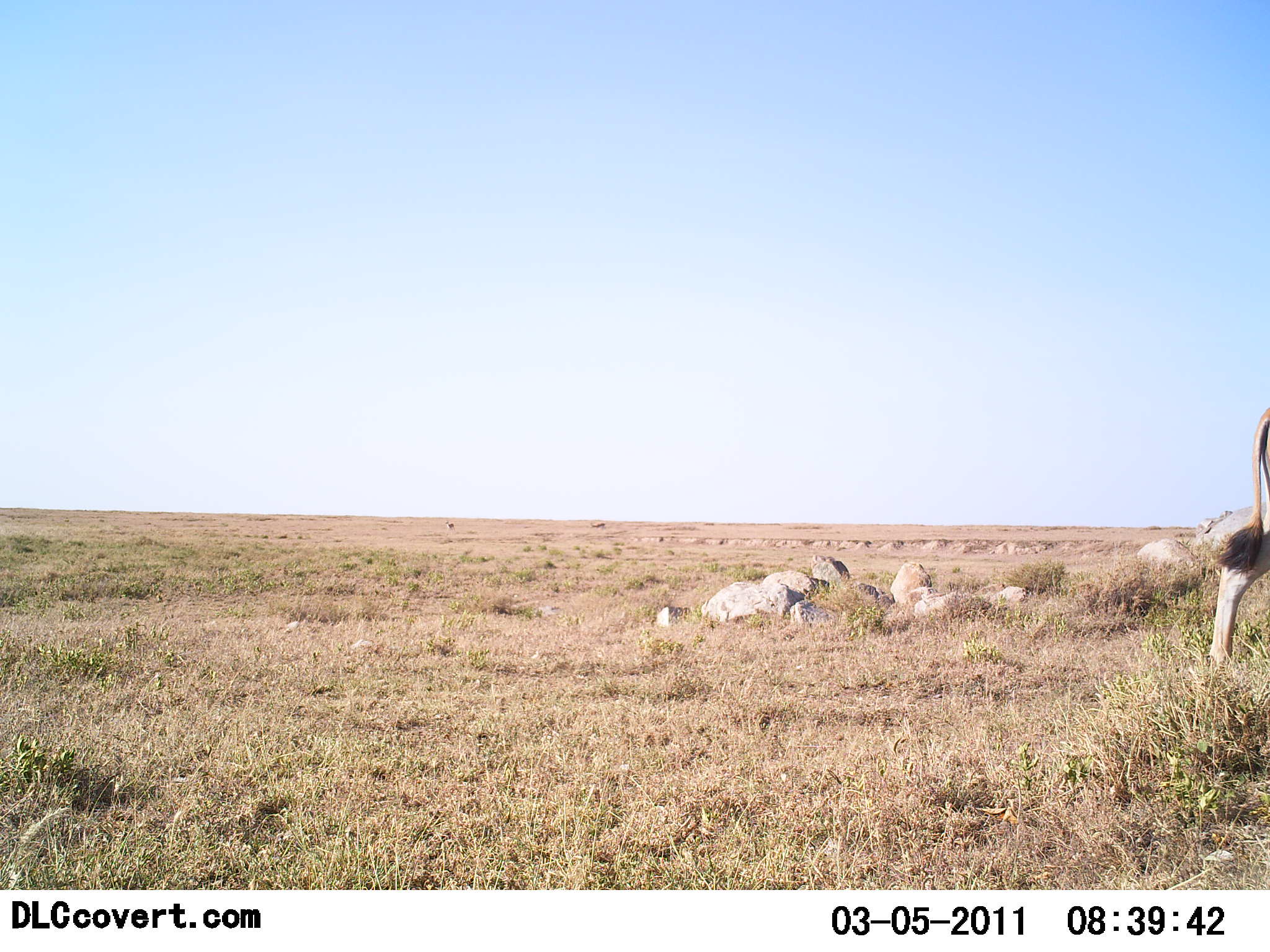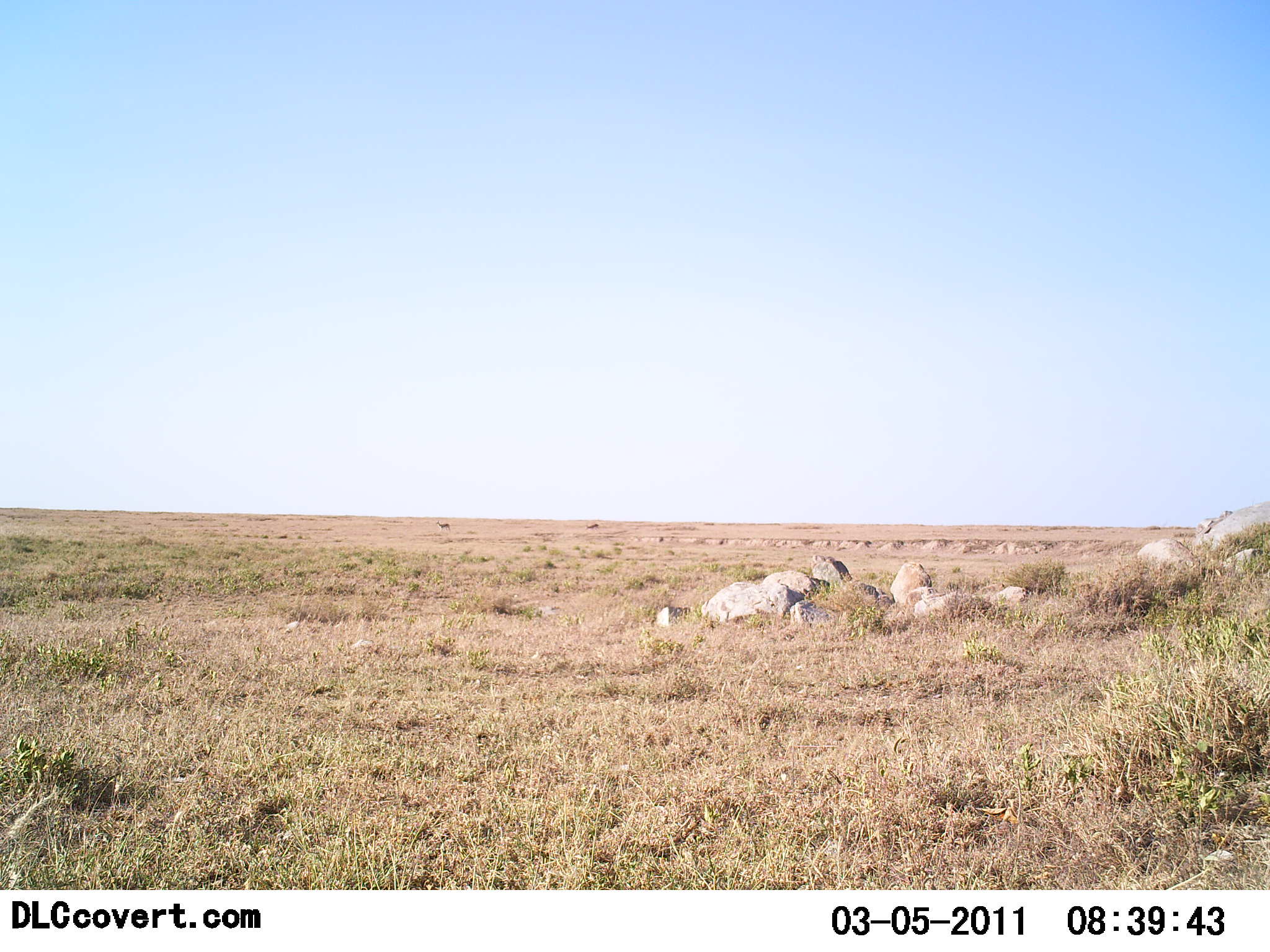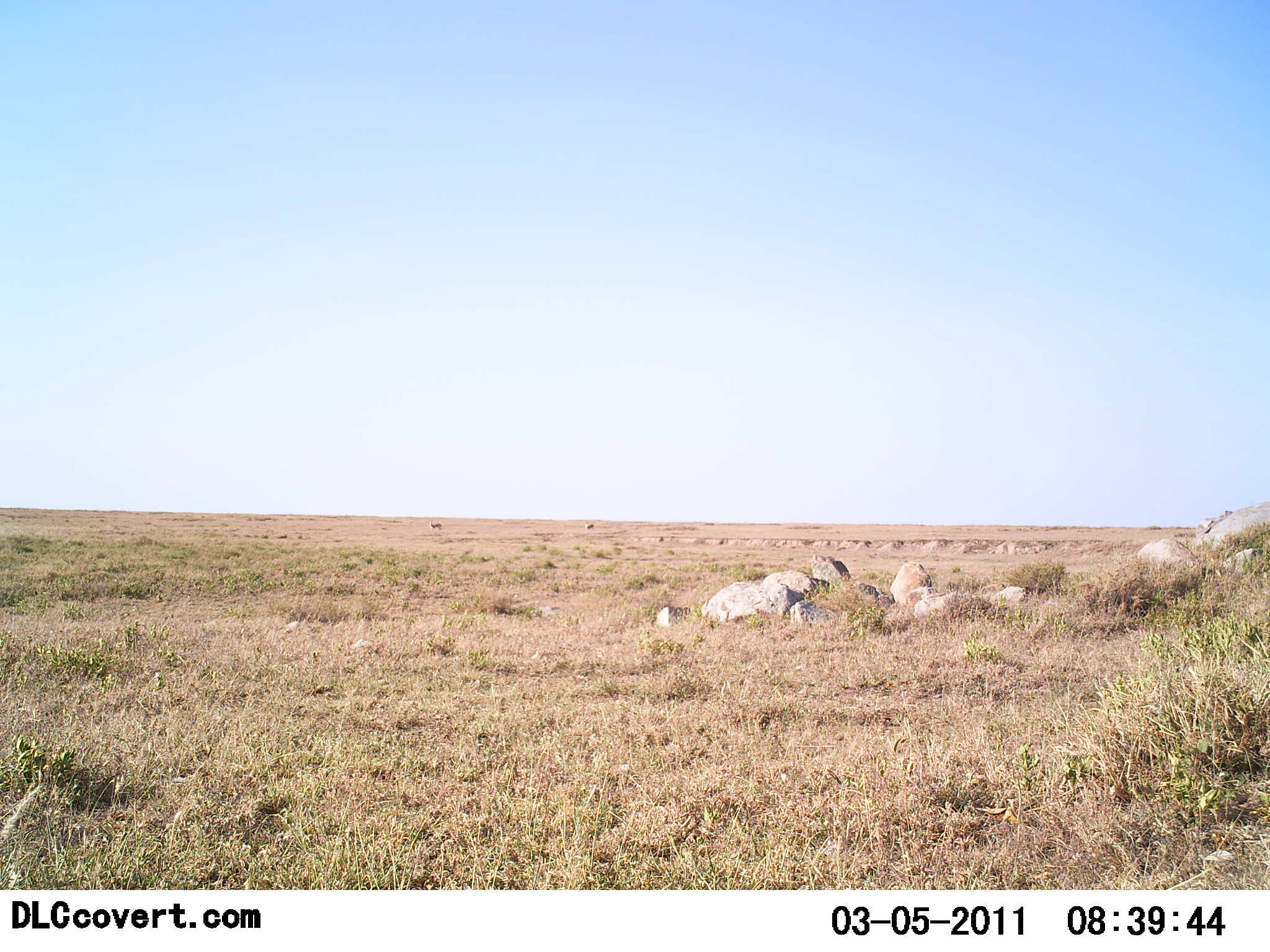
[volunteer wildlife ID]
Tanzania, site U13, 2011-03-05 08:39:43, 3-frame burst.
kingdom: Animalia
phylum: Chordata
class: Mammalia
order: Artiodactyla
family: Bovidae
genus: Tragelaphus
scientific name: Tragelaphus oryx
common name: eland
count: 1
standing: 0%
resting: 0%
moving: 100%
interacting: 0%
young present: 0%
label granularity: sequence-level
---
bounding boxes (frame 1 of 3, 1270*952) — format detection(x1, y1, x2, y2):
animal: detection(1209, 405, 1270, 672)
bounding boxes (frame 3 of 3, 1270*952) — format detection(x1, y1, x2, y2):
animal: detection(427, 520, 443, 531); detection(585, 520, 595, 530)